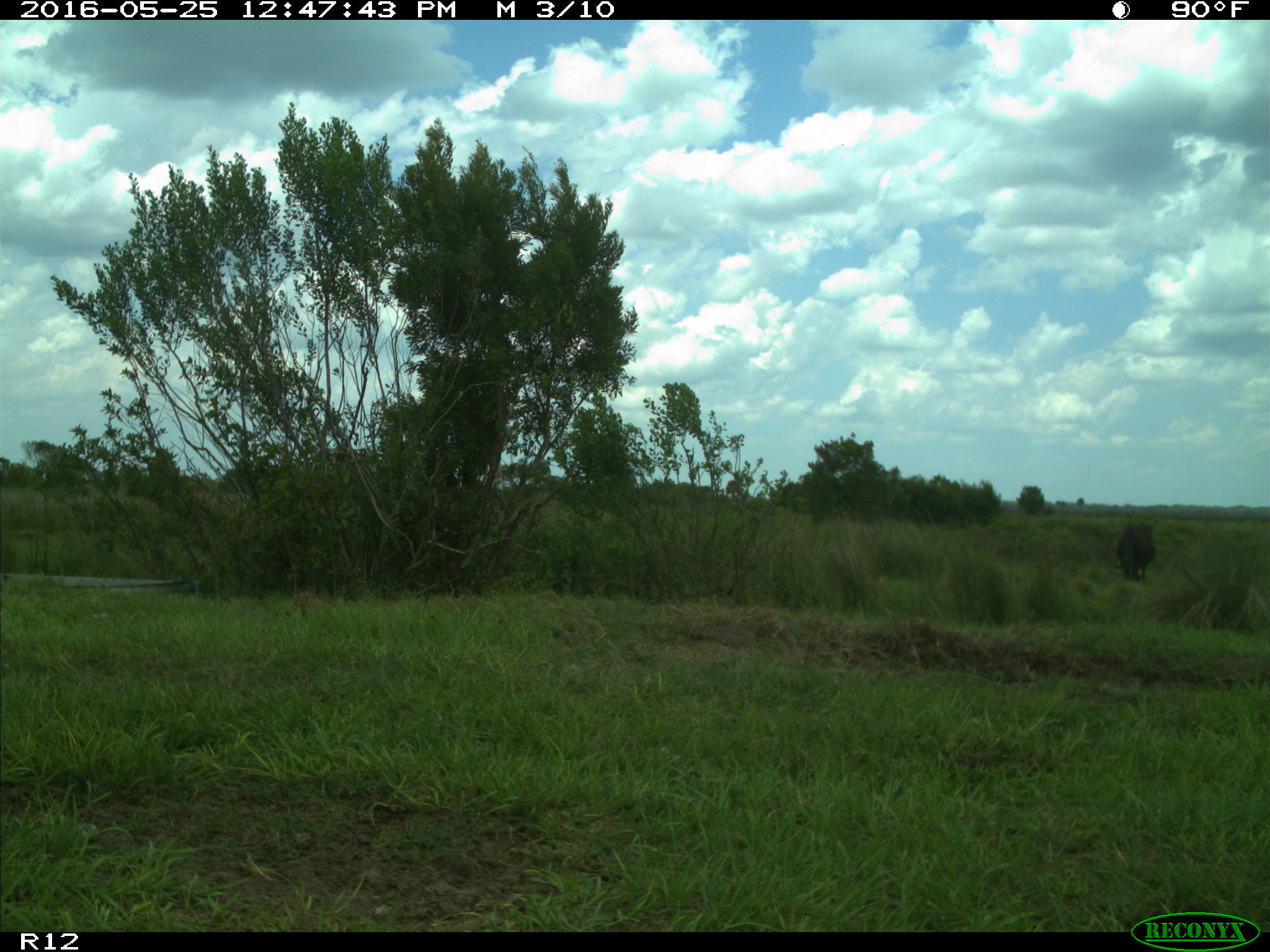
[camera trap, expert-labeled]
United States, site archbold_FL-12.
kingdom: Animalia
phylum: Chordata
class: Mammalia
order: Artiodactyla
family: Bovidae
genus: Bos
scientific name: Bos taurus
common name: domestic cow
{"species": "Bos taurus (domestic cow)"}